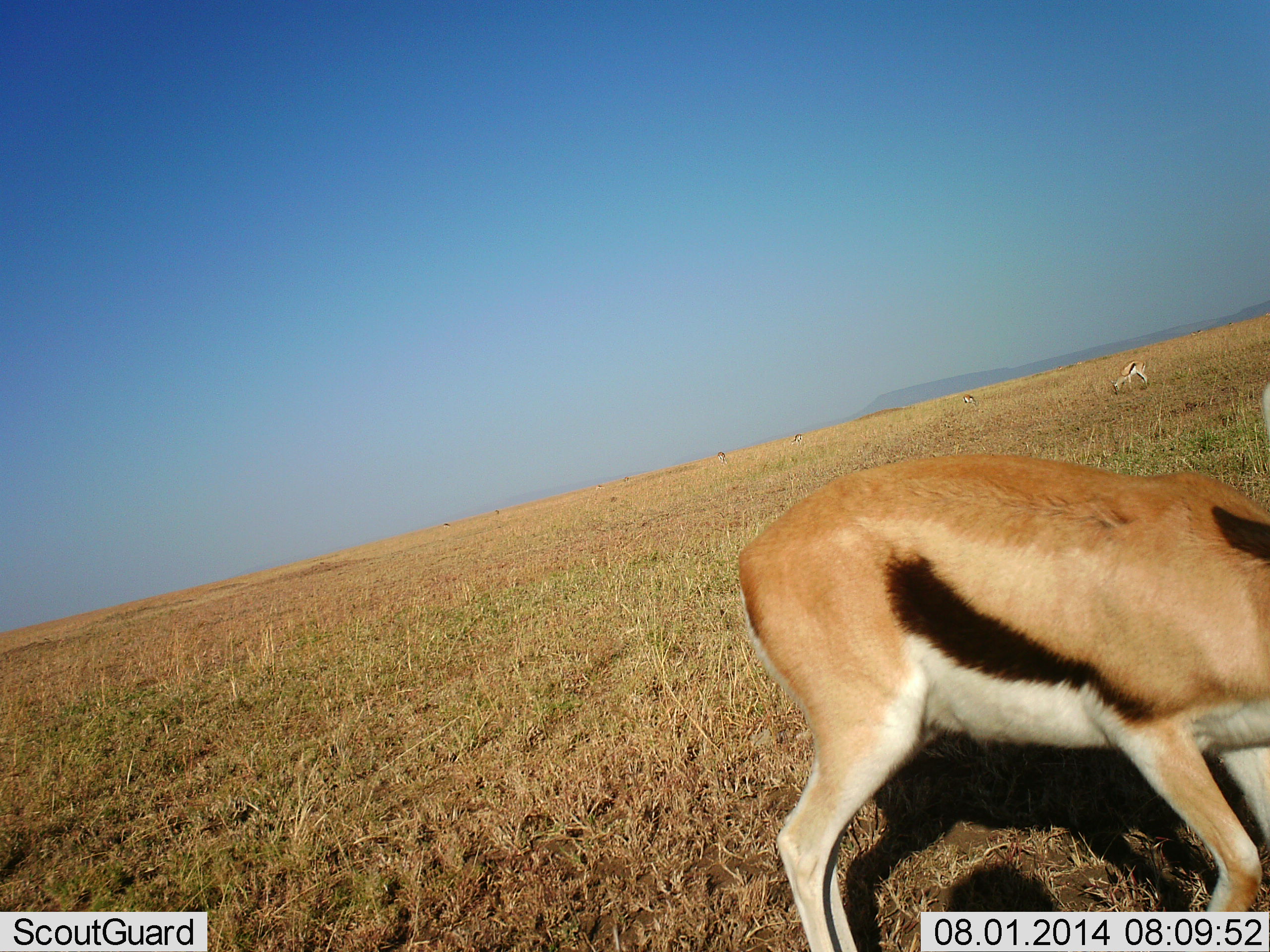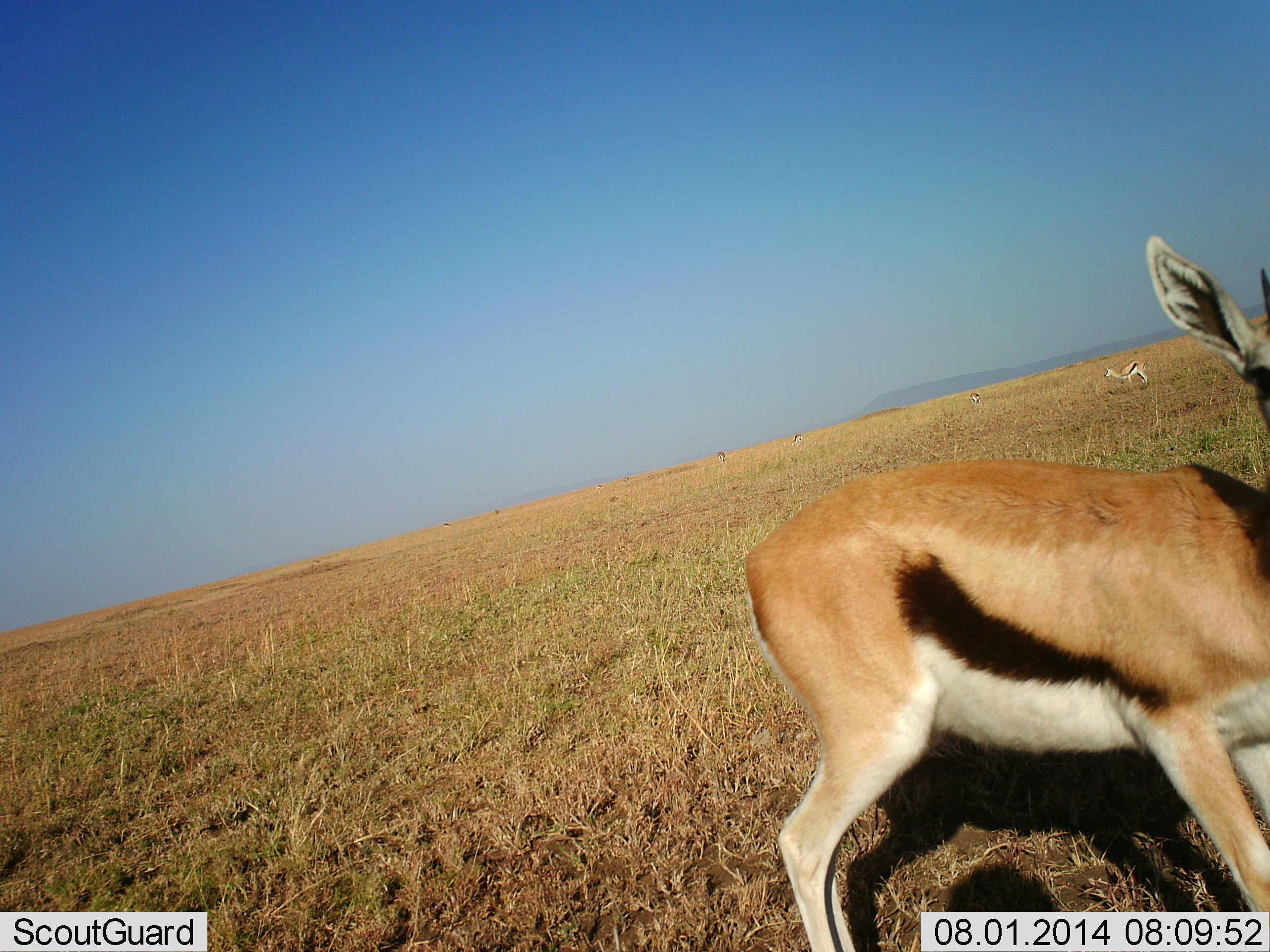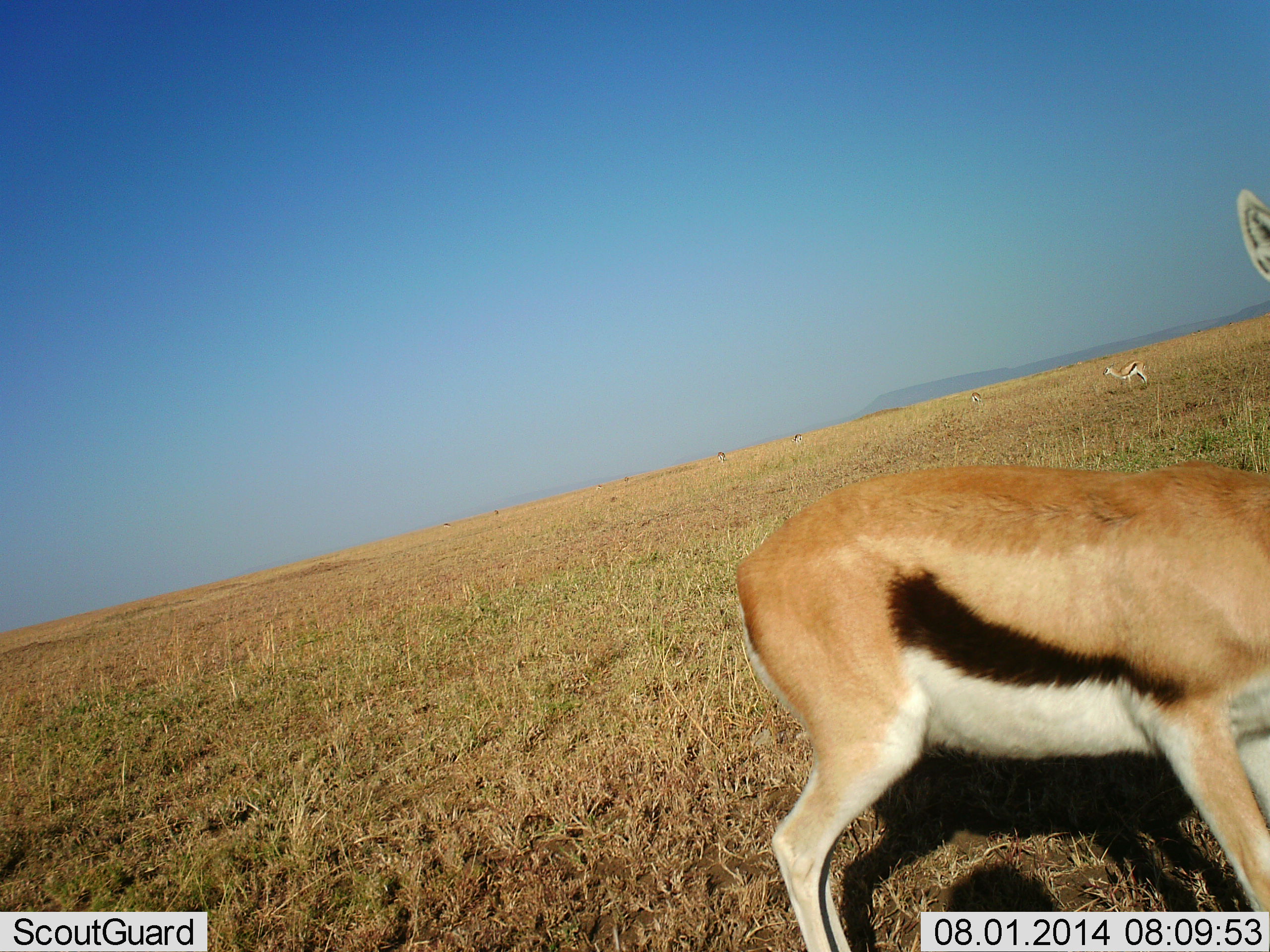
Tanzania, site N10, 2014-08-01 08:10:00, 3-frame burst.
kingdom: Animalia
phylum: Chordata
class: Mammalia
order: Artiodactyla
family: Bovidae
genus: Eudorcas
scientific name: Eudorcas thomsonii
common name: thomson's gazelle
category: gazellethomsons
Gazellethomsons (thomson's gazelle) (Eudorcas thomsonii), count 3. Behavior (volunteer vote fractions): standing 80%, resting 0%, moving 50%, interacting 0%. Young present (vote fraction): 0%. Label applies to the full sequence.